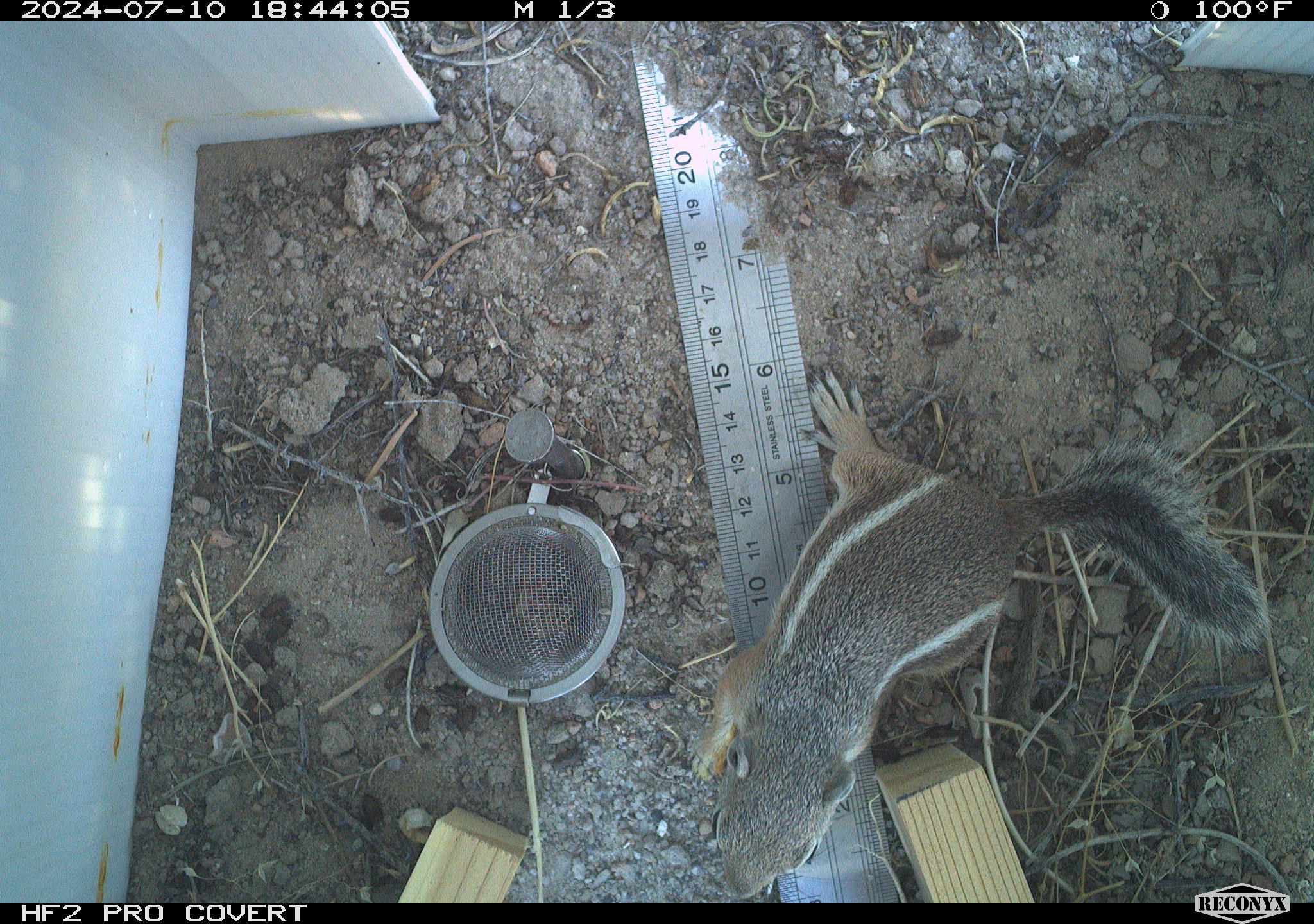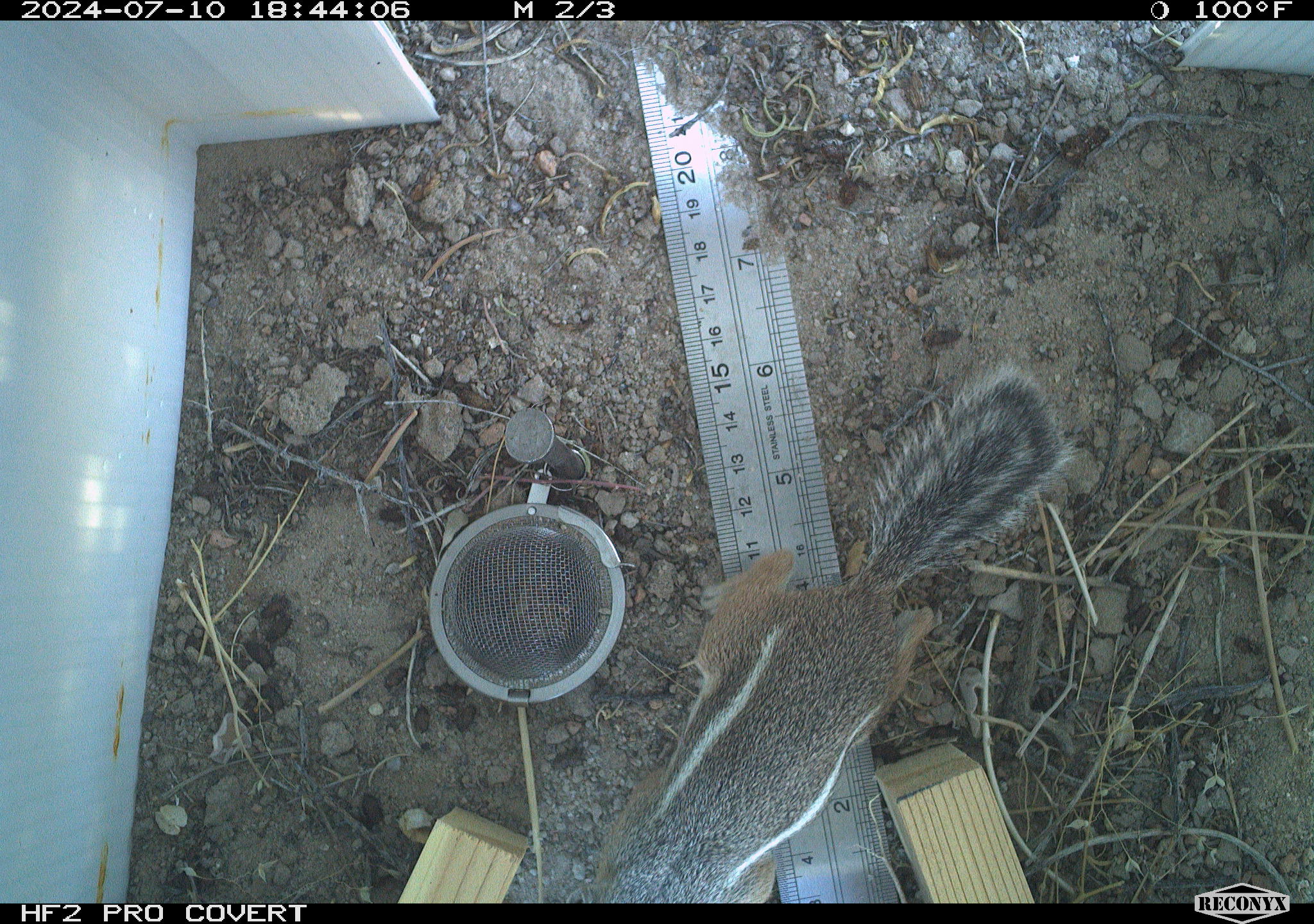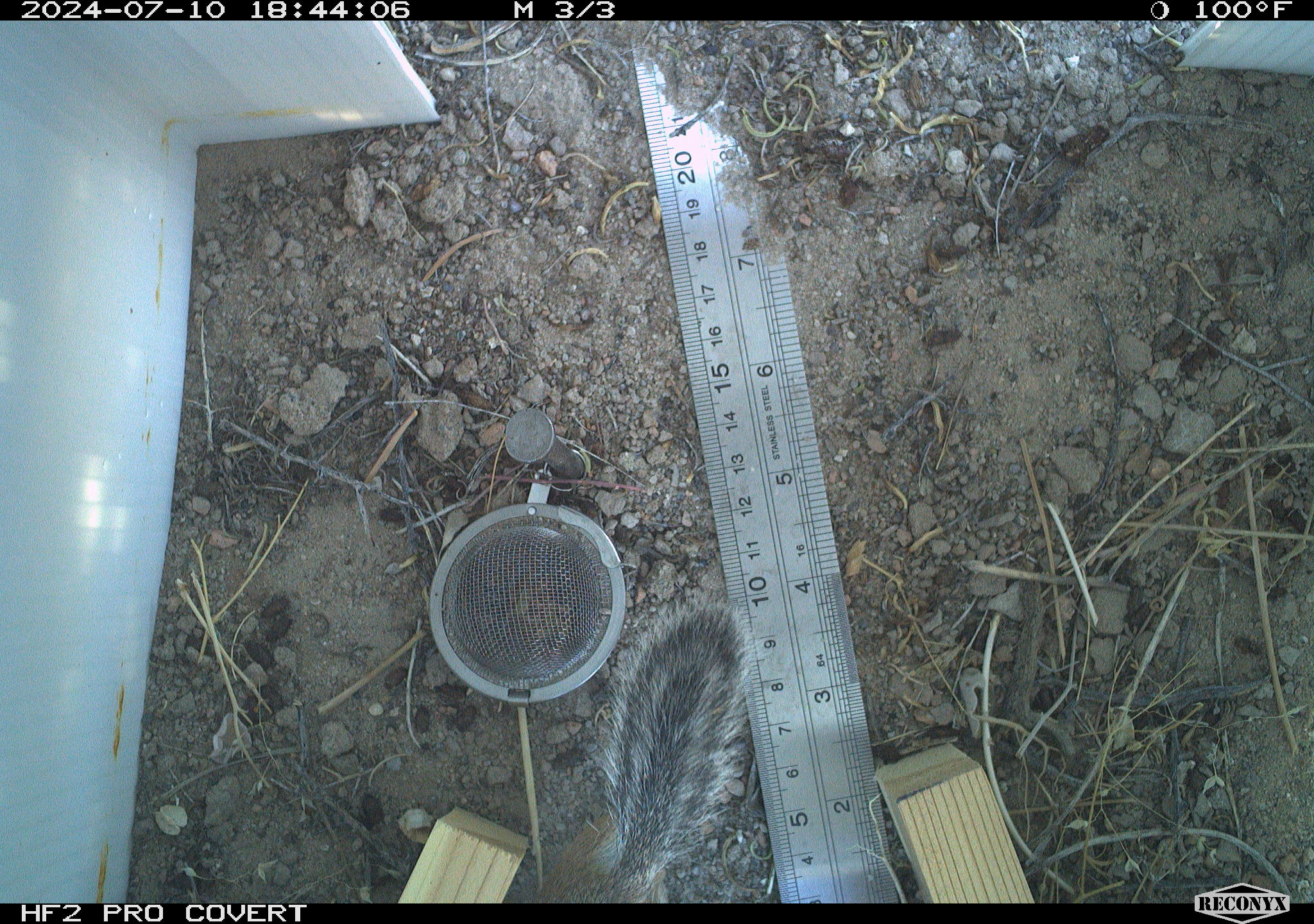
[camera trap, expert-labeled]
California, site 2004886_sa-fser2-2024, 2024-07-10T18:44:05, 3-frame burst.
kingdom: Animalia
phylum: Chordata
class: Mammalia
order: Rodentia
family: Sciuridae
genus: Ammospermophilus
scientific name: Ammospermophilus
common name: antelope ground squirrels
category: ammospermophilus species